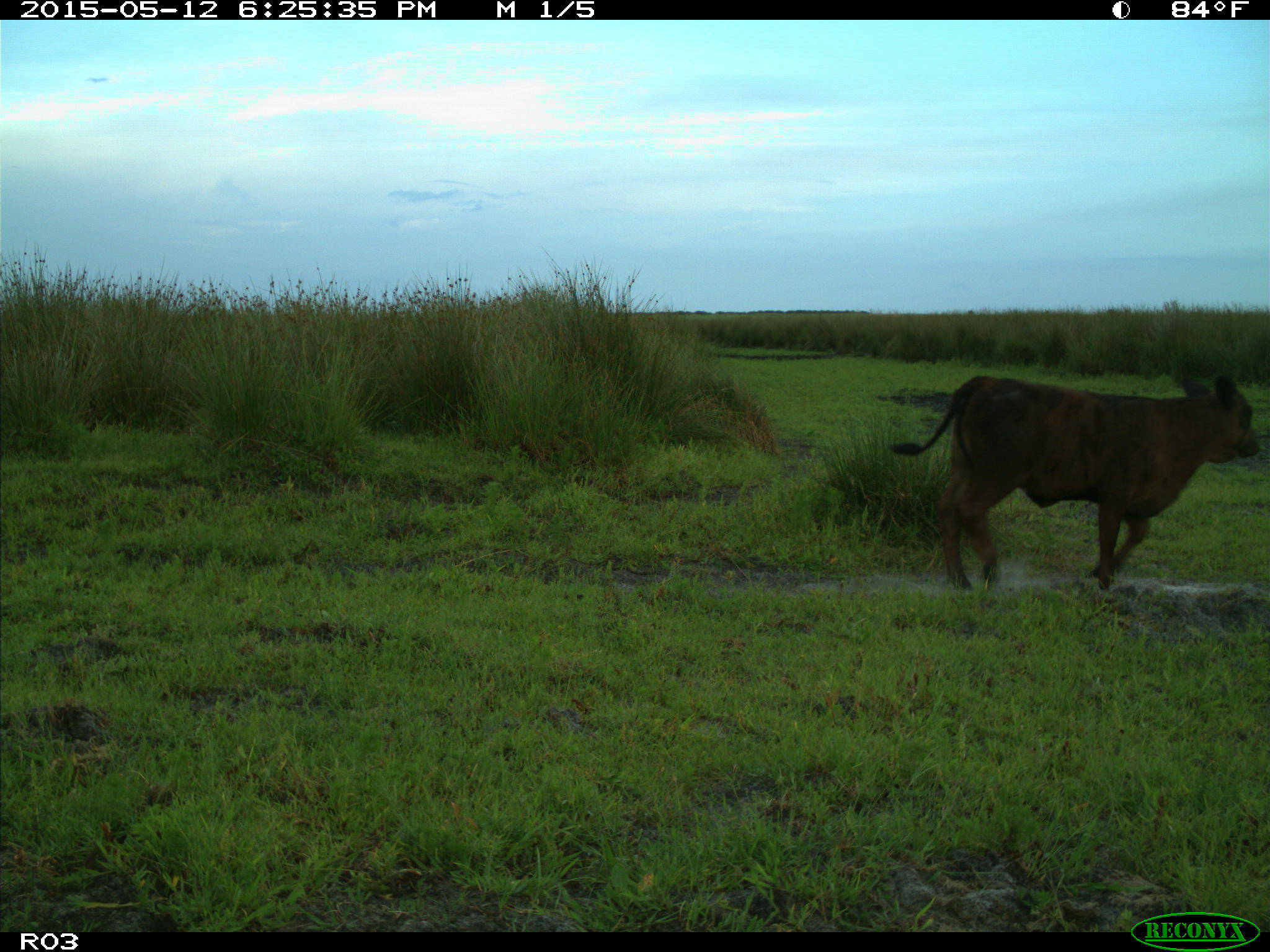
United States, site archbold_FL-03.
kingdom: Animalia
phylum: Chordata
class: Mammalia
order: Artiodactyla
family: Bovidae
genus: Bos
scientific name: Bos taurus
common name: domestic cow